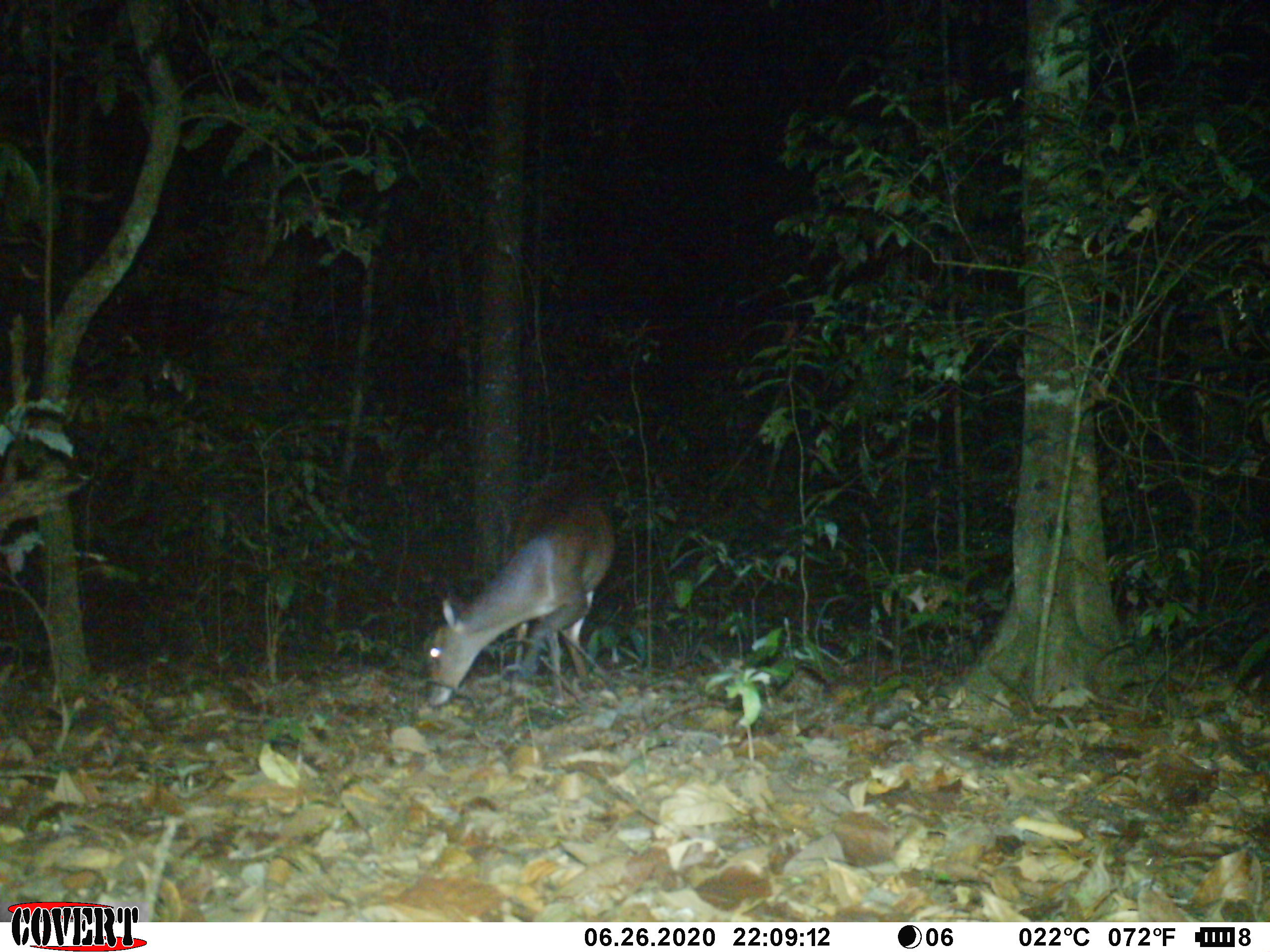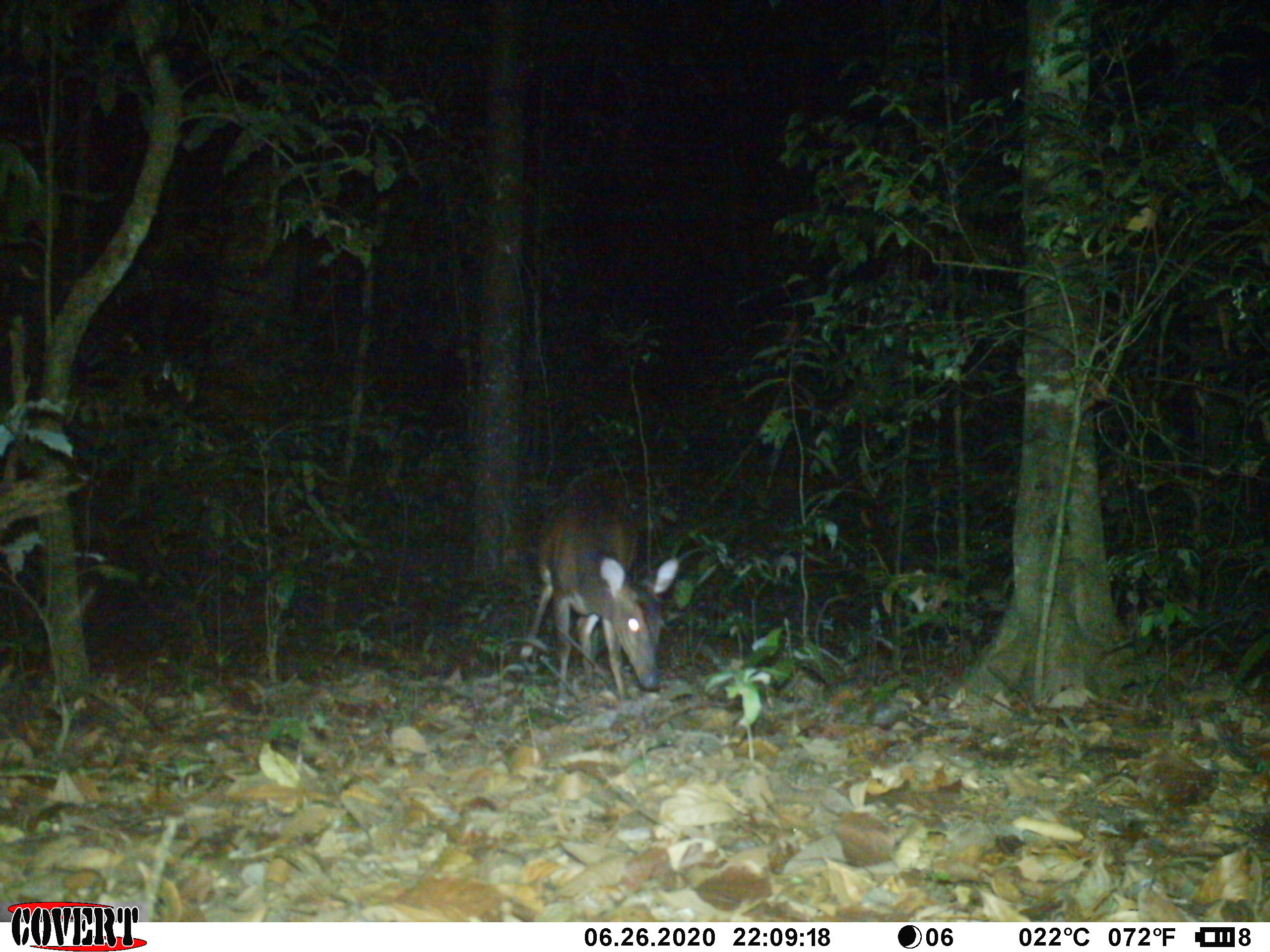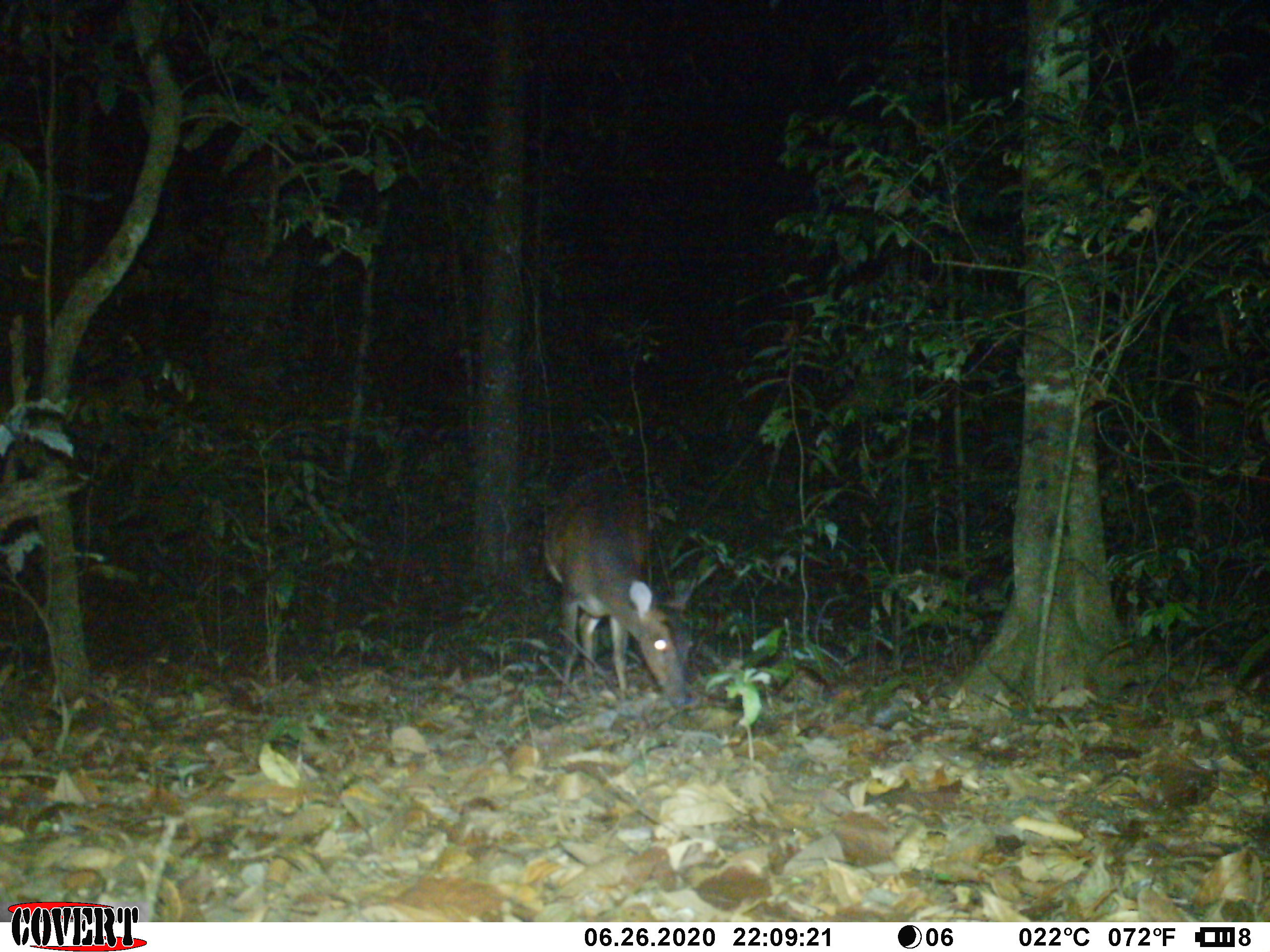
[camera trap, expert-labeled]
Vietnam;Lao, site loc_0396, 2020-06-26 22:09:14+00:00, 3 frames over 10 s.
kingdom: Animalia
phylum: Chordata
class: Mammalia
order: Artiodactyla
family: Cervidae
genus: Muntiacus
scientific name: Muntiacus vuquangensis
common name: large-antlered muntjac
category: large antlered muntjac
Large antlered muntjac (large-antlered muntjac) (Muntiacus vuquangensis). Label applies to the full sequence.